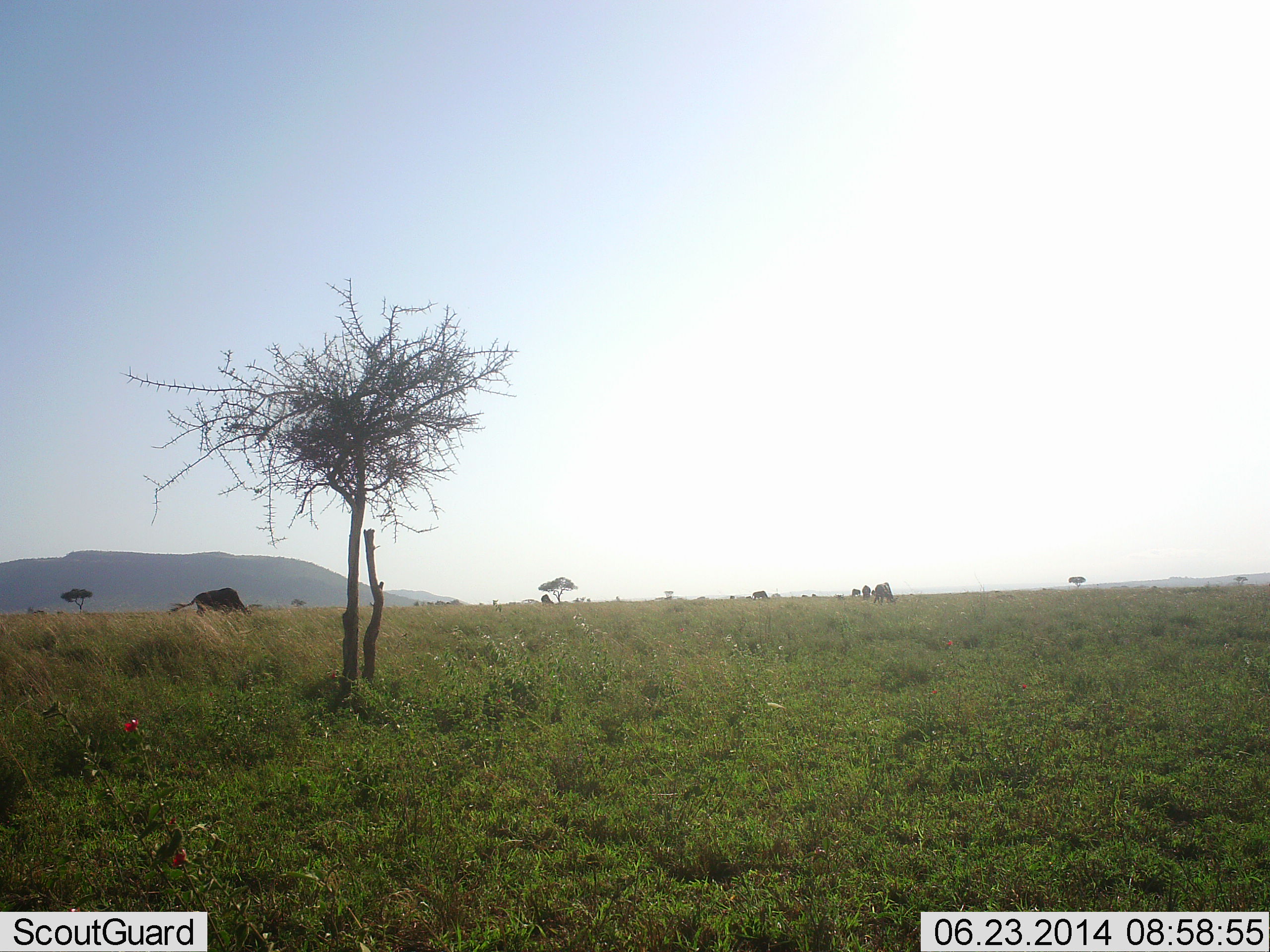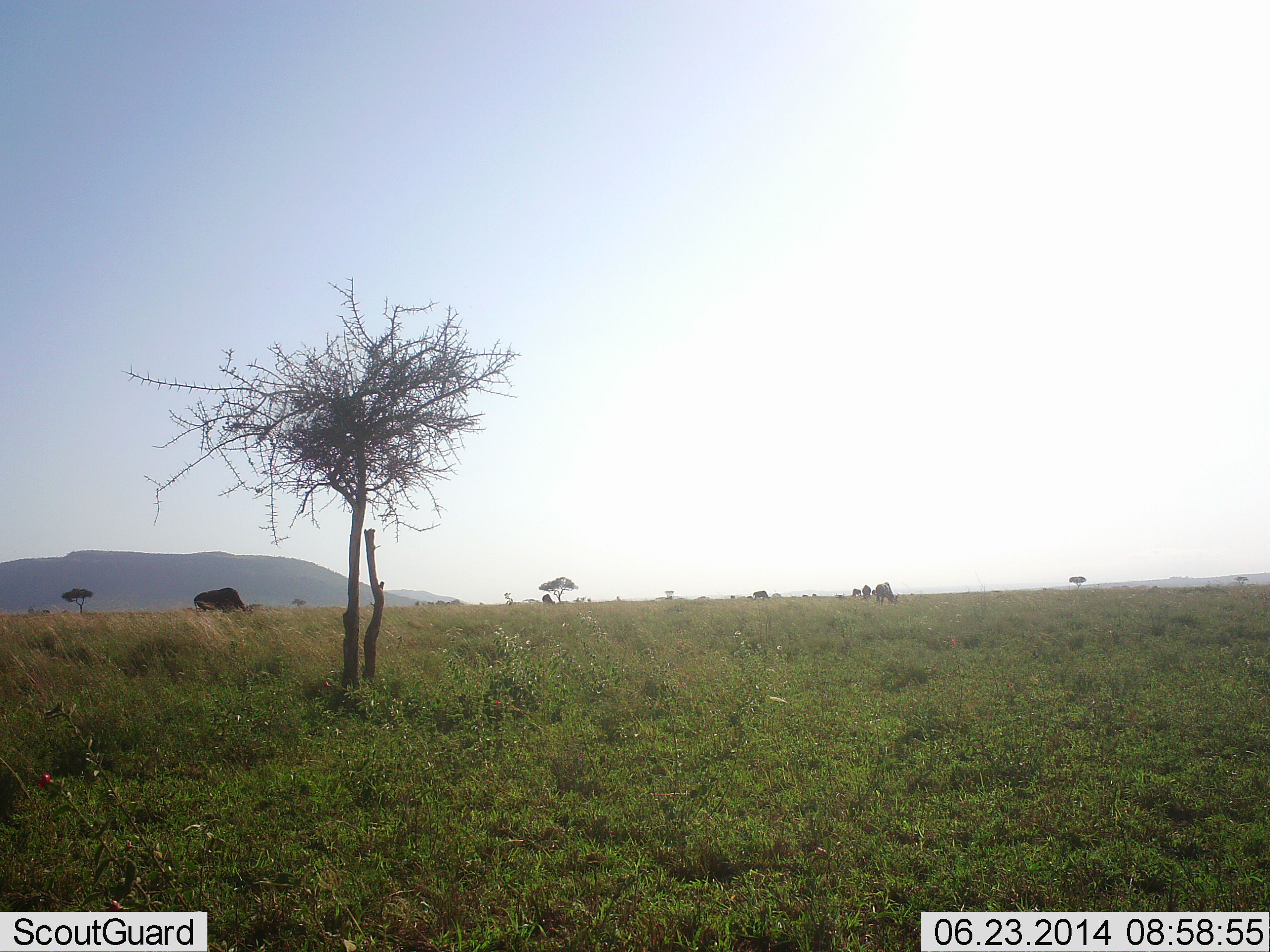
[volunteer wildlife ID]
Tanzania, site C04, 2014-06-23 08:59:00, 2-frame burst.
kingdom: Animalia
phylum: Chordata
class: Mammalia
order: Artiodactyla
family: Bovidae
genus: Connochaetes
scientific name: Connochaetes taurinus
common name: blue wildebeest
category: wildebeest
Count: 4.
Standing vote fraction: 33%.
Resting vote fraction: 0%.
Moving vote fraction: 11%.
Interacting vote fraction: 0%.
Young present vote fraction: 0%.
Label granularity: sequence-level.